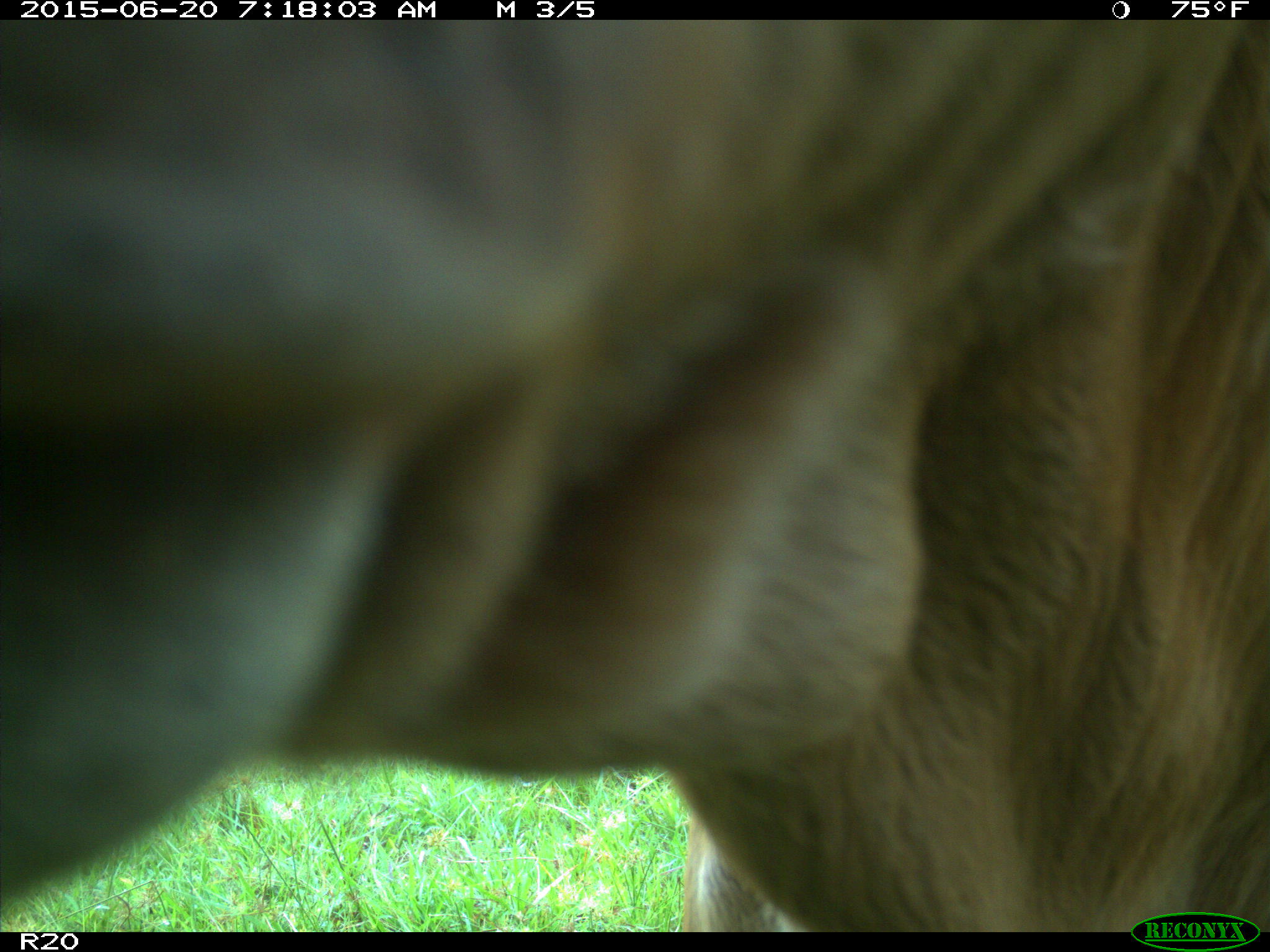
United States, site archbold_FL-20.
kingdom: Animalia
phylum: Chordata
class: Mammalia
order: Artiodactyla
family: Bovidae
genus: Bos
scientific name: Bos taurus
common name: domestic cow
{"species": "Bos taurus (domestic cow)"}